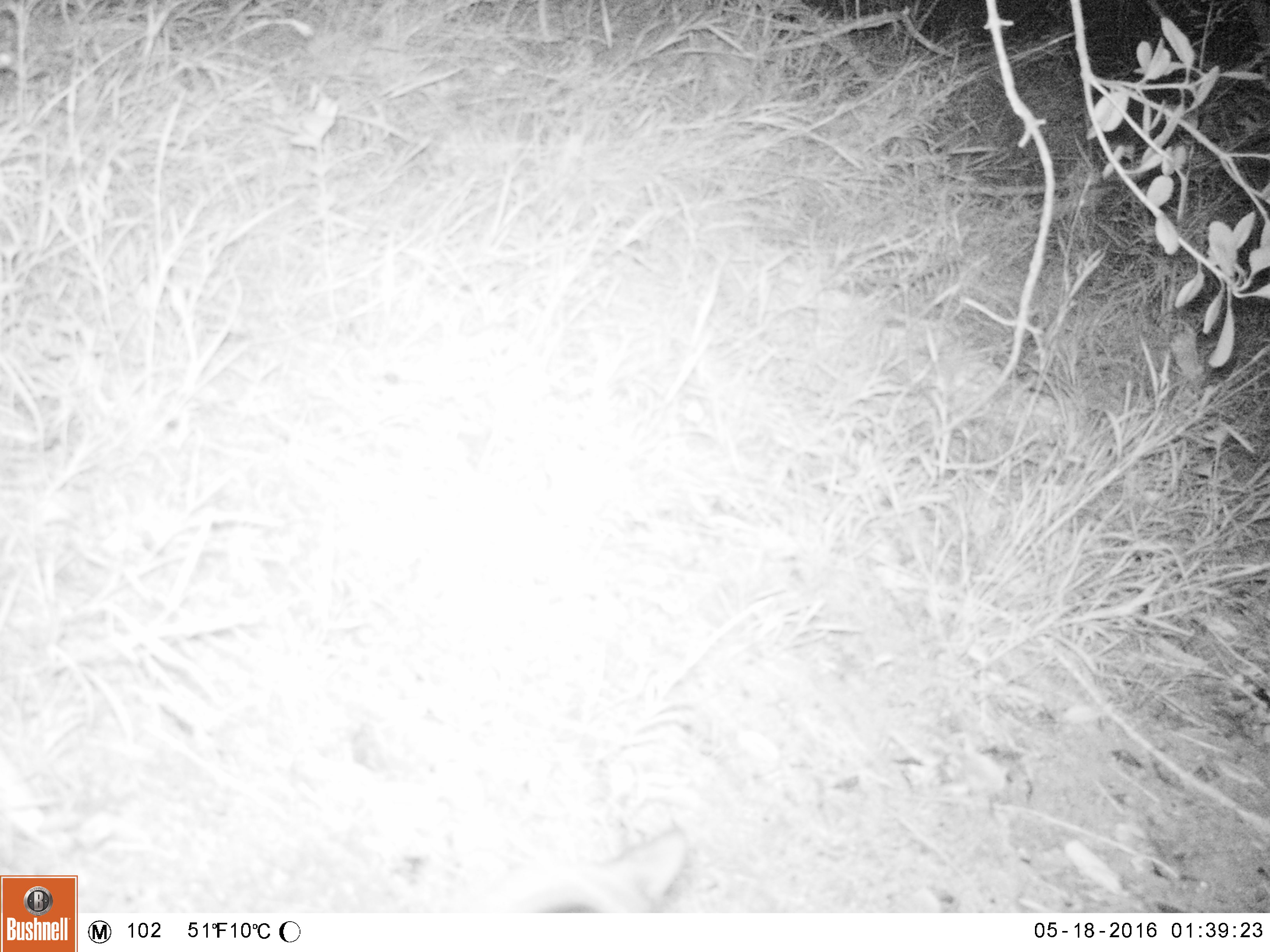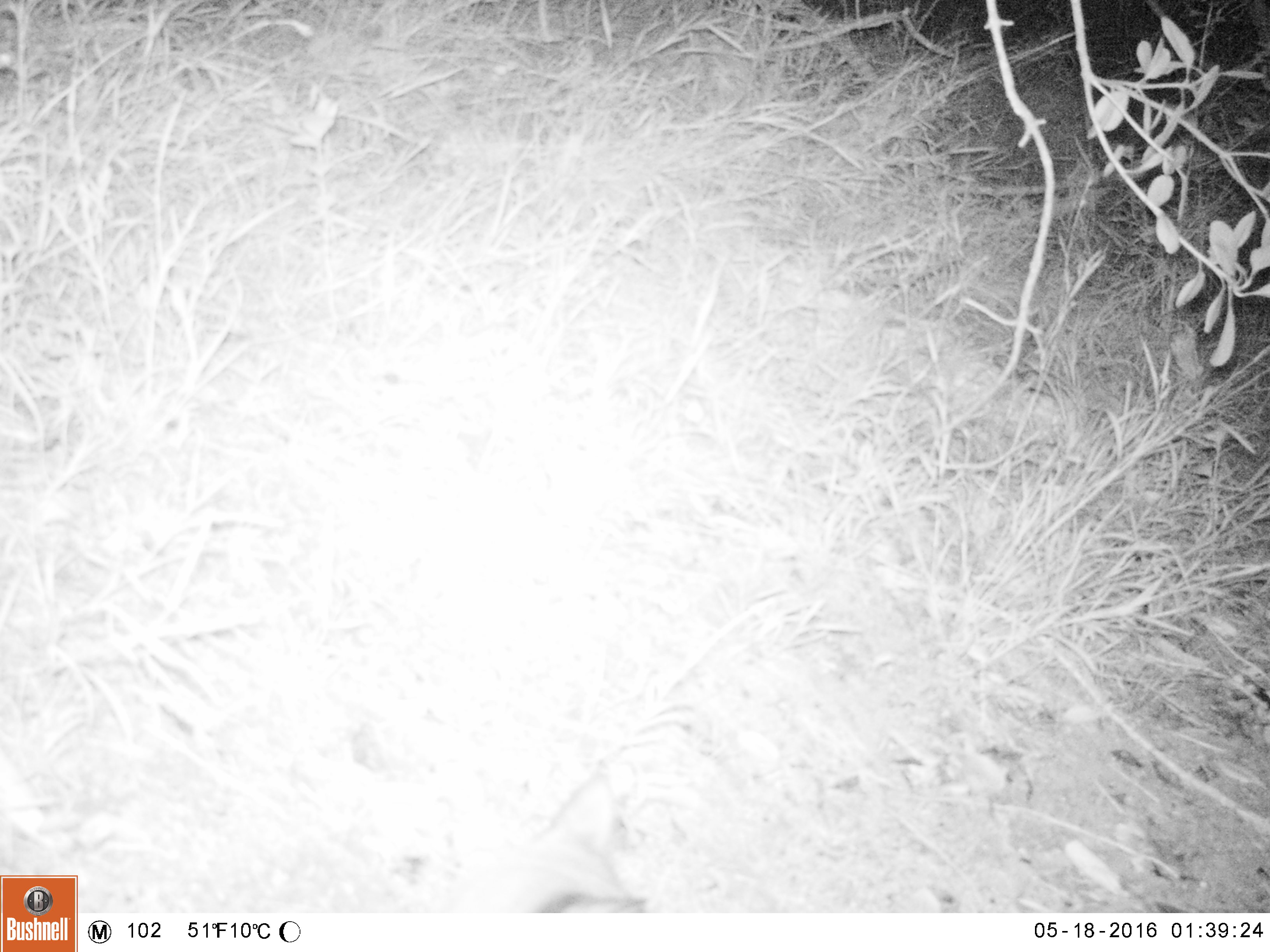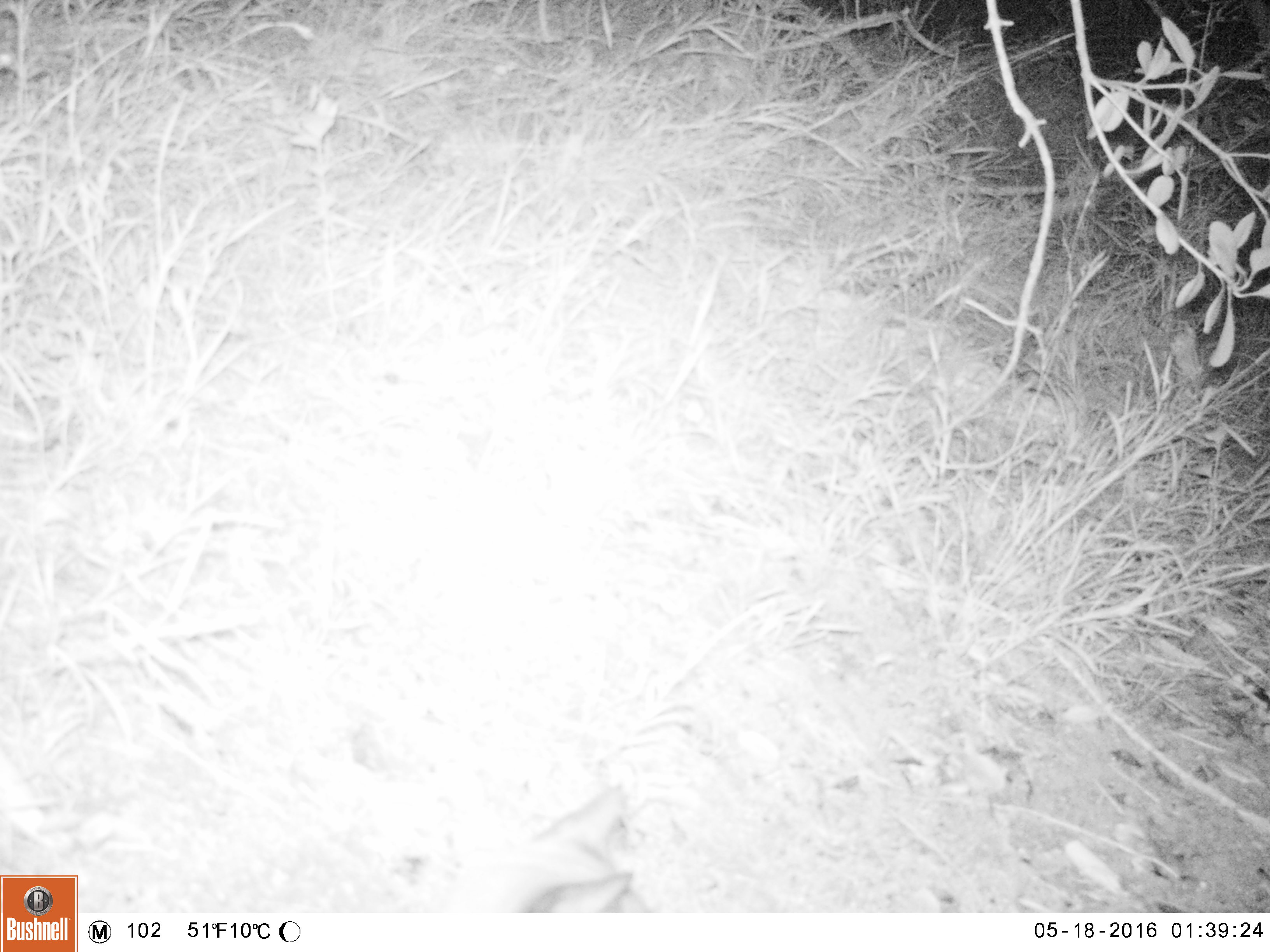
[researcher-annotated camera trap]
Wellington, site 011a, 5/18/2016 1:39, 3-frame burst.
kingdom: Animalia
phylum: Chordata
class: Mammalia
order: Carnivora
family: Felidae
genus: Felis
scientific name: Felis catus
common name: cat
Cat (Felis catus).